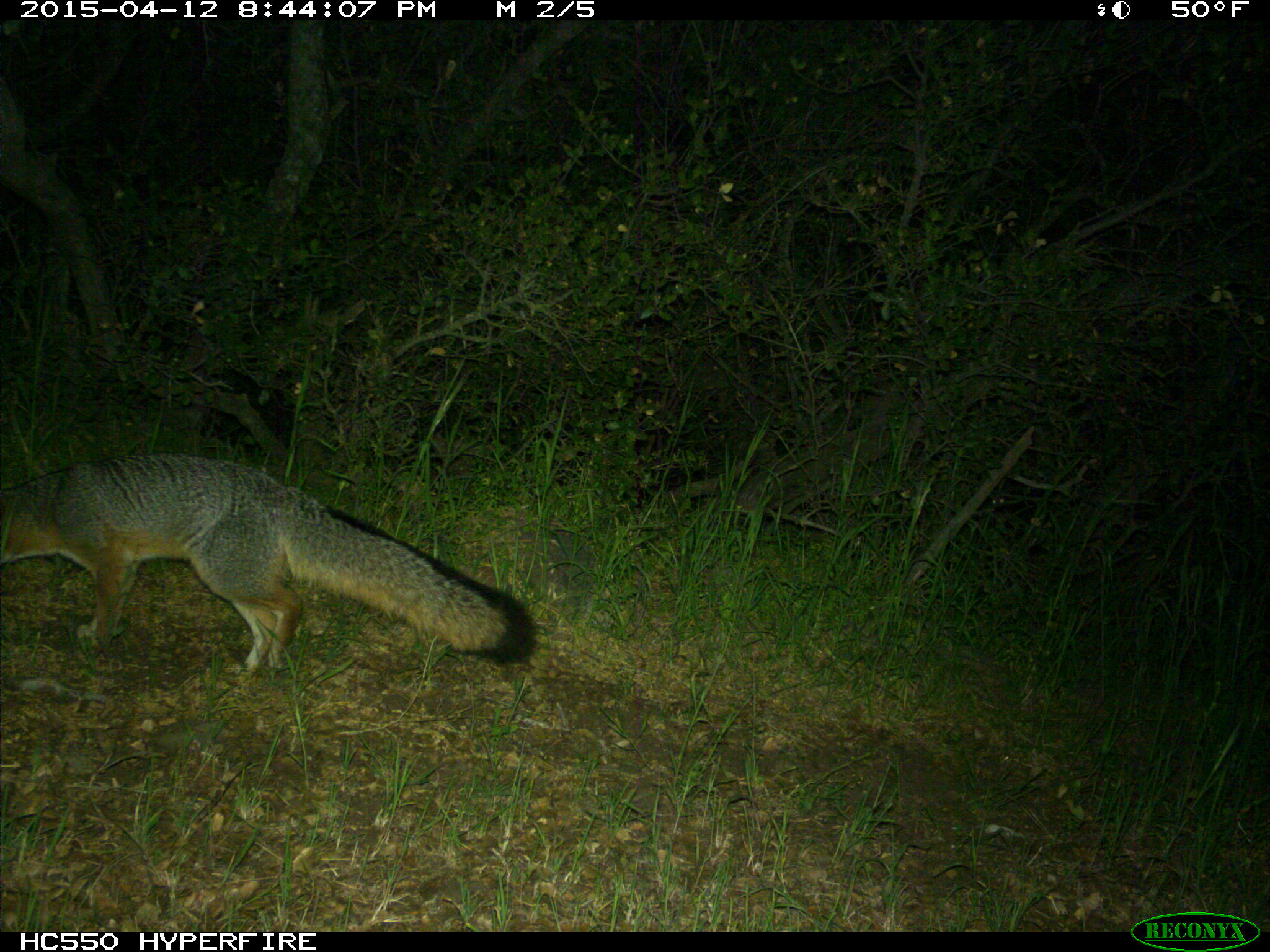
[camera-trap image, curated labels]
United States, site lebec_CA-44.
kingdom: Animalia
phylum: Chordata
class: Mammalia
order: Carnivora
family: Canidae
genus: Urocyon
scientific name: Urocyon cinereoargenteus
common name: gray fox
Urocyon cinereoargenteus (gray fox).